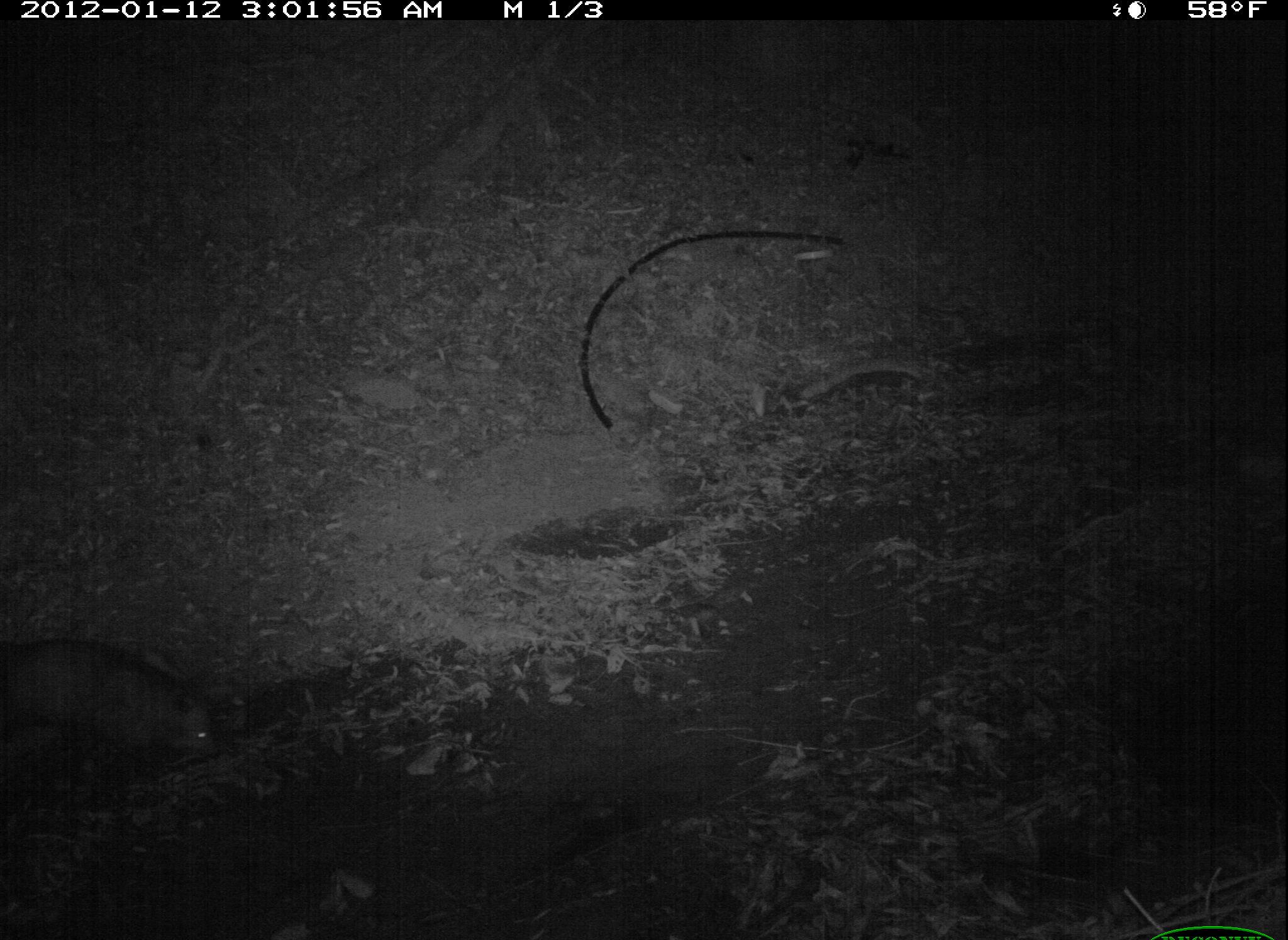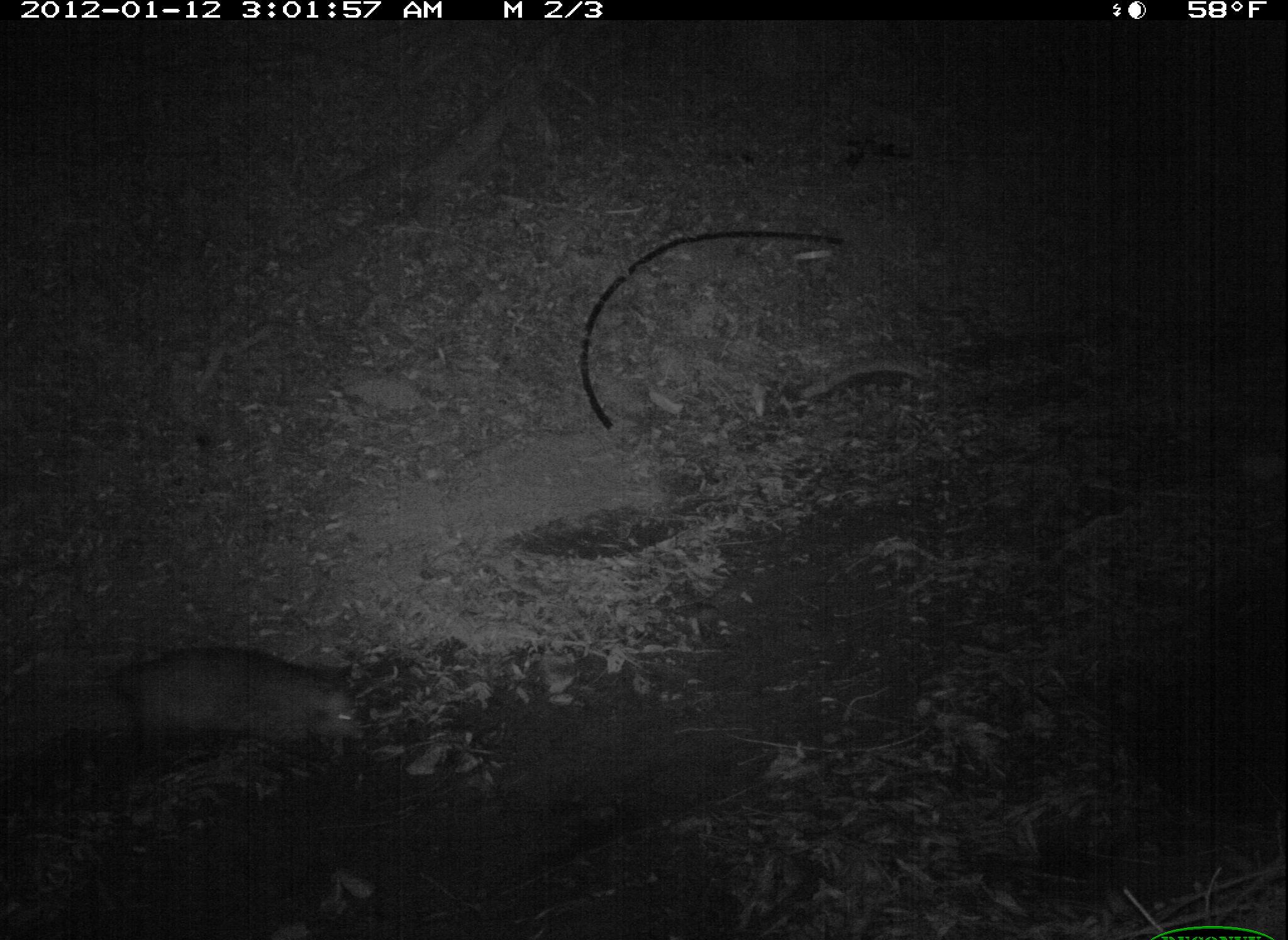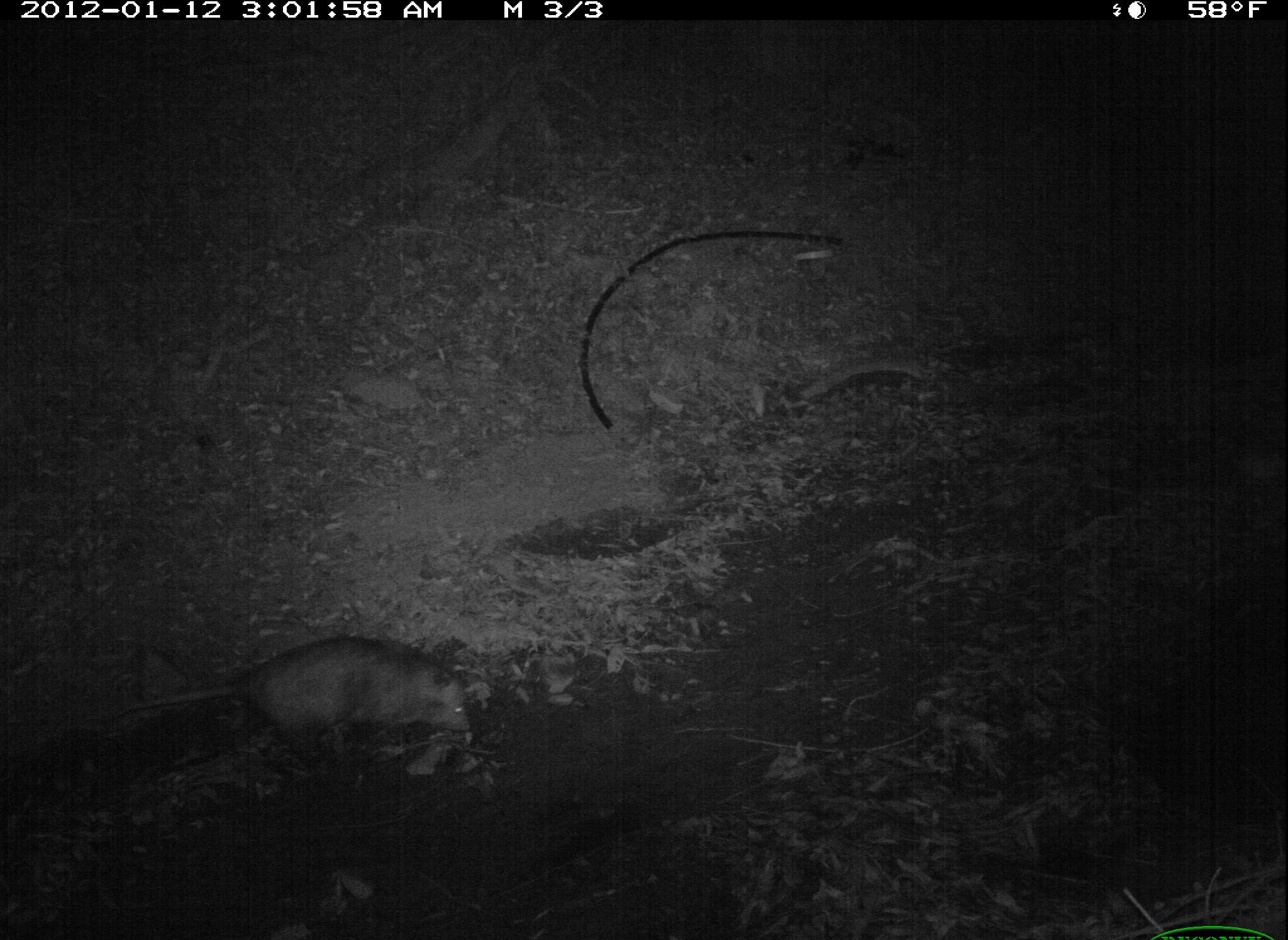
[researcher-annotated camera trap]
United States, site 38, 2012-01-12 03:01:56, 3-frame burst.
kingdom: Animalia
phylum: Chordata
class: Mammalia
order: Didelphimorphia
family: Didelphidae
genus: Didelphis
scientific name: Didelphis virginiana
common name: virginia opossum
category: opossum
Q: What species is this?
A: Opossum (virginia opossum) (Didelphis virginiana).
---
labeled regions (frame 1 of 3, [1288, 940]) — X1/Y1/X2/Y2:
opossum: 3/628/254/784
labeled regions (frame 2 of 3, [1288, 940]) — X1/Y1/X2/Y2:
opossum: 95/622/402/805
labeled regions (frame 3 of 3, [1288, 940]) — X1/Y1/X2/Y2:
opossum: 159/590/510/810